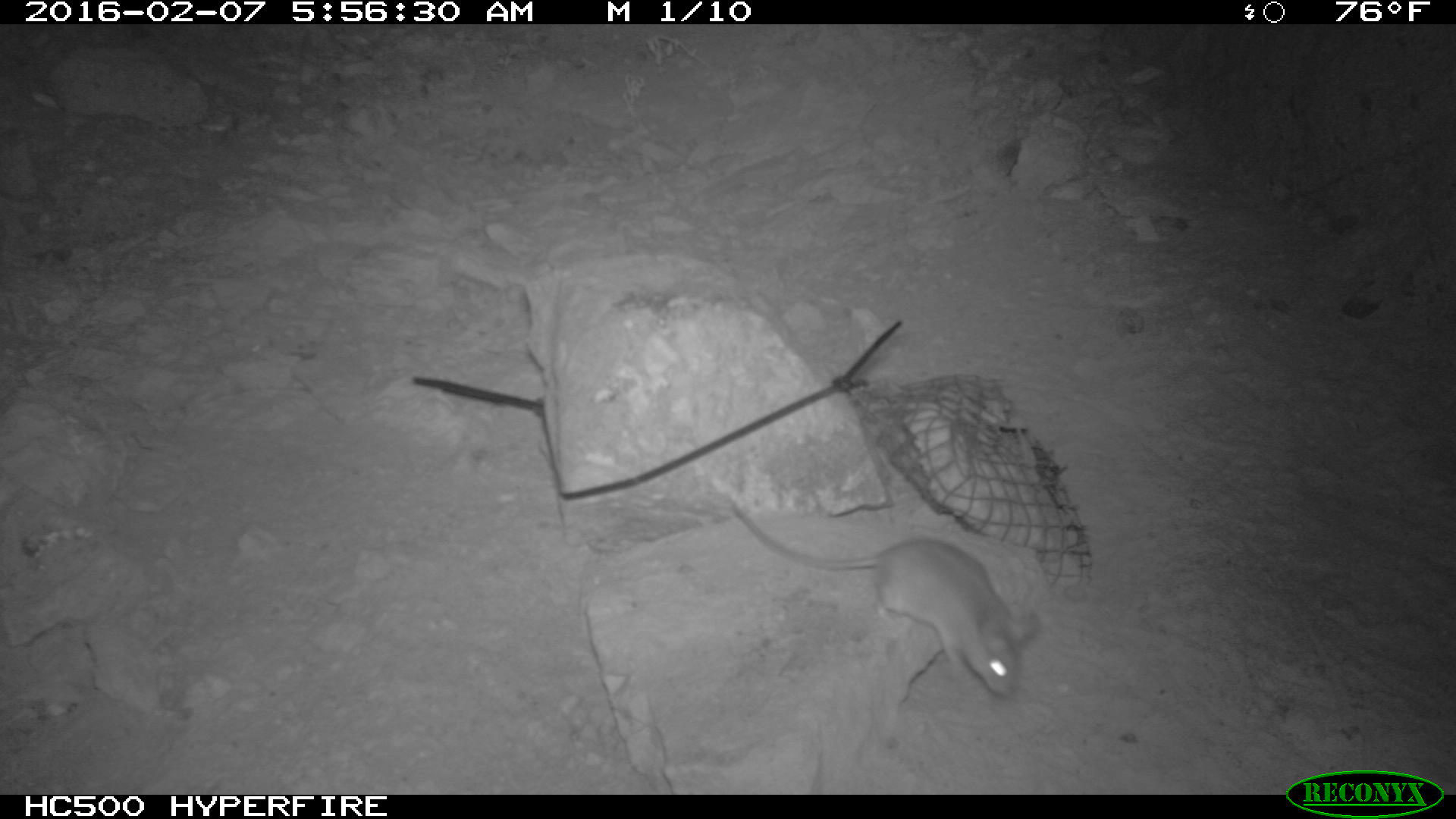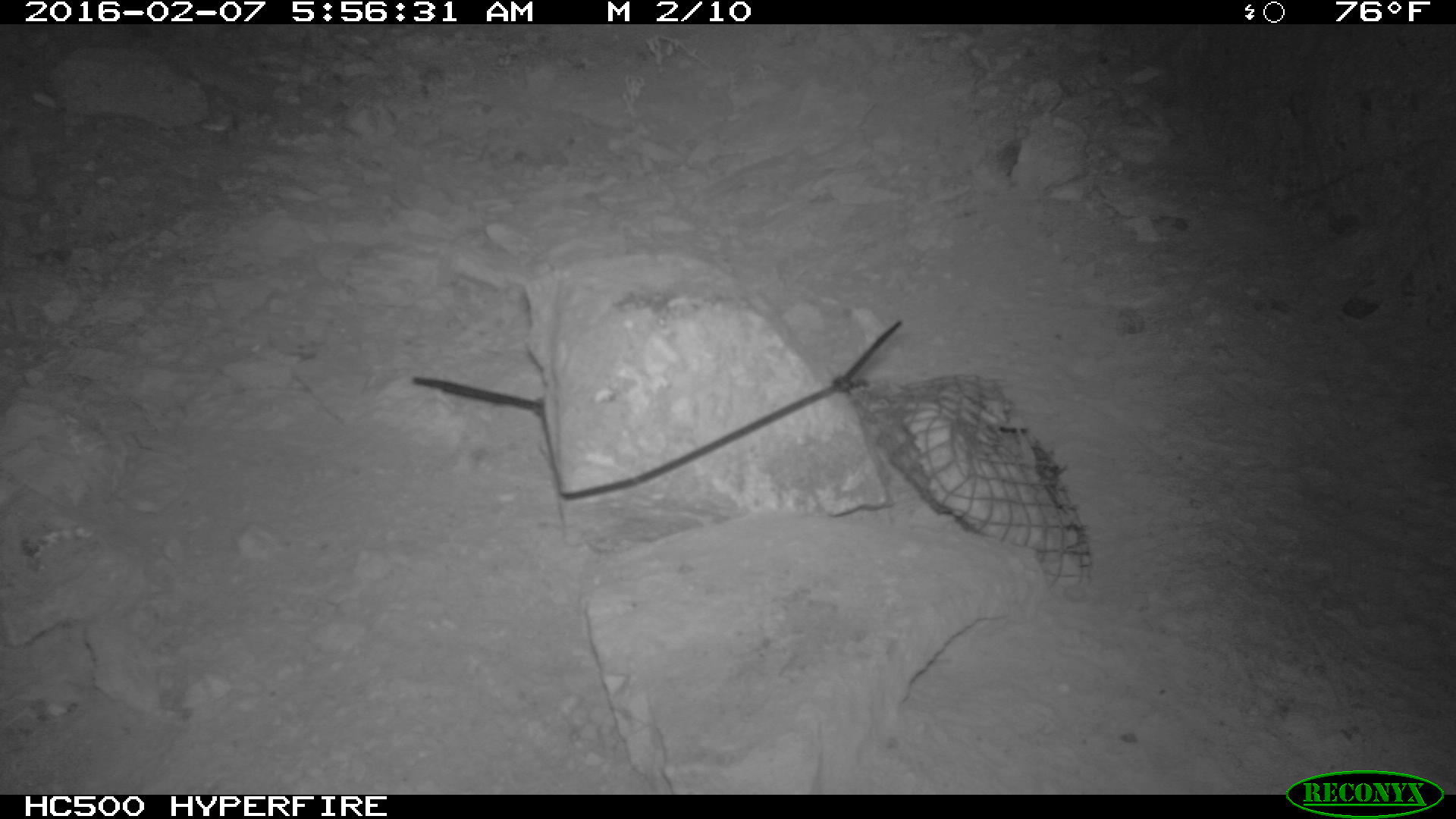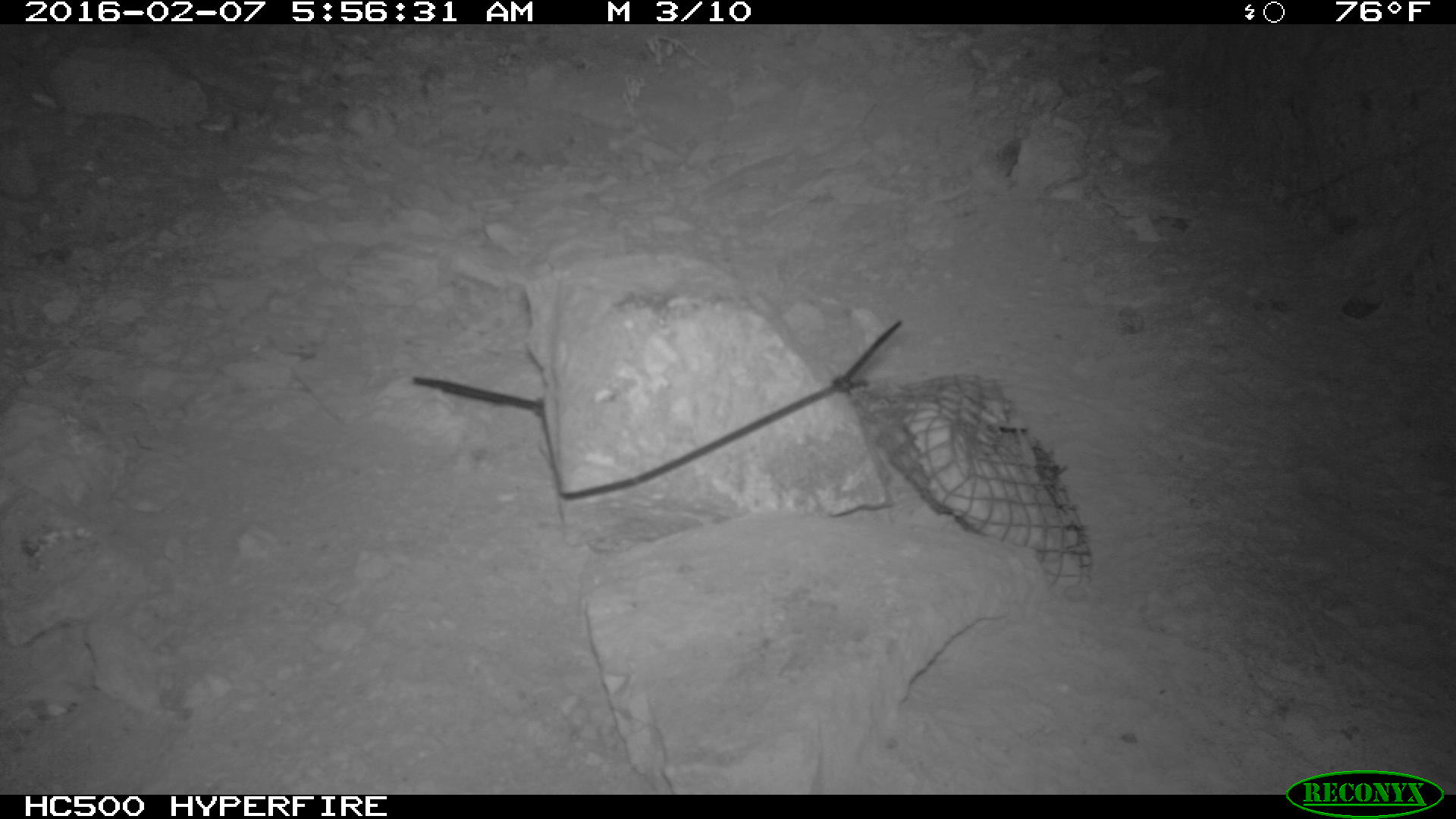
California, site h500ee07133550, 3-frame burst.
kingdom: Animalia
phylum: Chordata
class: Mammalia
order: Rodentia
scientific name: Rodentia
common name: rodent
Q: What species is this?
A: Rodent (Rodentia).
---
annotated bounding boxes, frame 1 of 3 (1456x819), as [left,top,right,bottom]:
rodent: [729,500,1037,699]